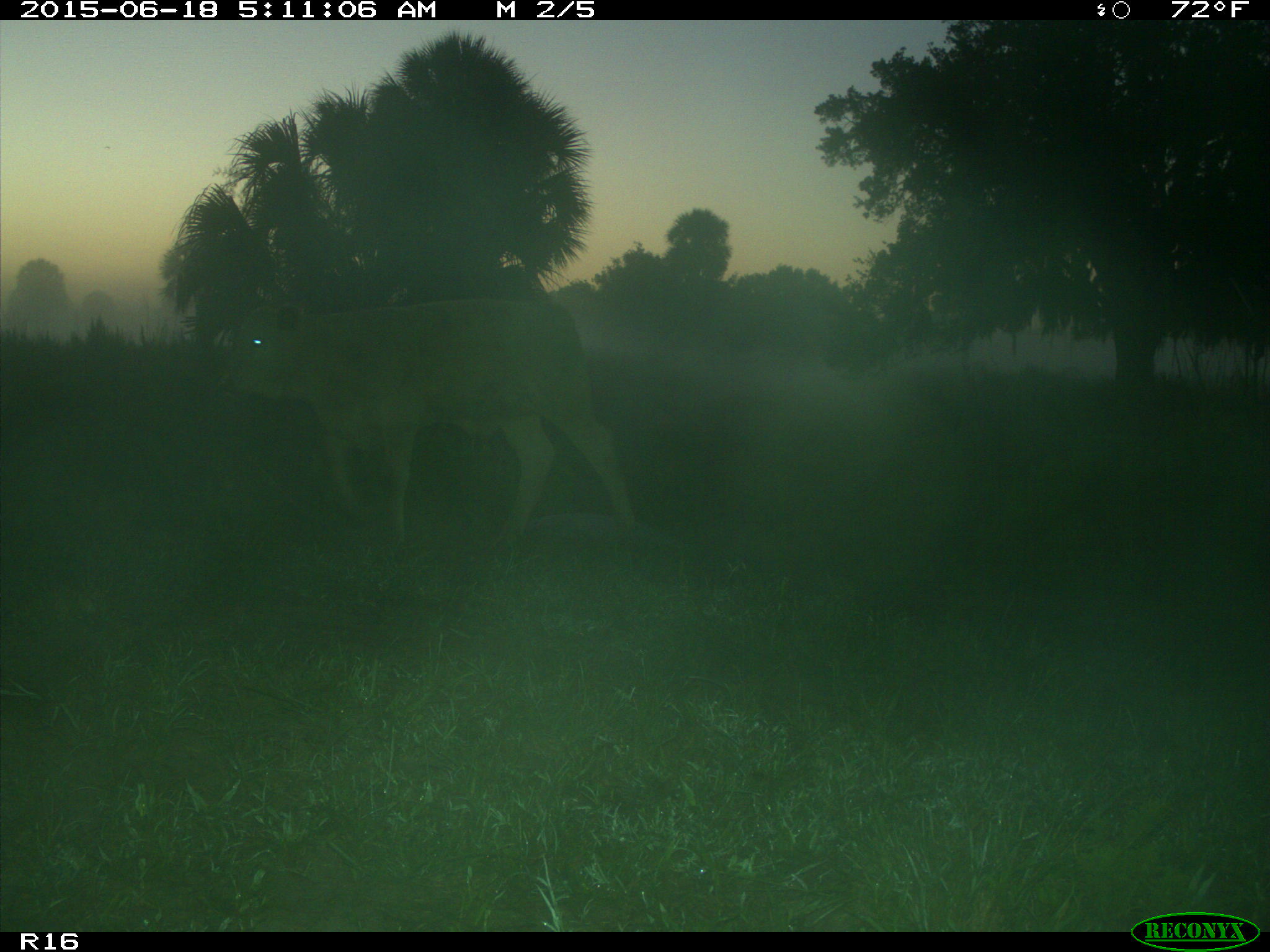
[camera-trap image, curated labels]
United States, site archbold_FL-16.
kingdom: Animalia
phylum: Chordata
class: Mammalia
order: Artiodactyla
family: Bovidae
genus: Bos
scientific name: Bos taurus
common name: domestic cow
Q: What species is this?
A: Bos taurus (domestic cow).